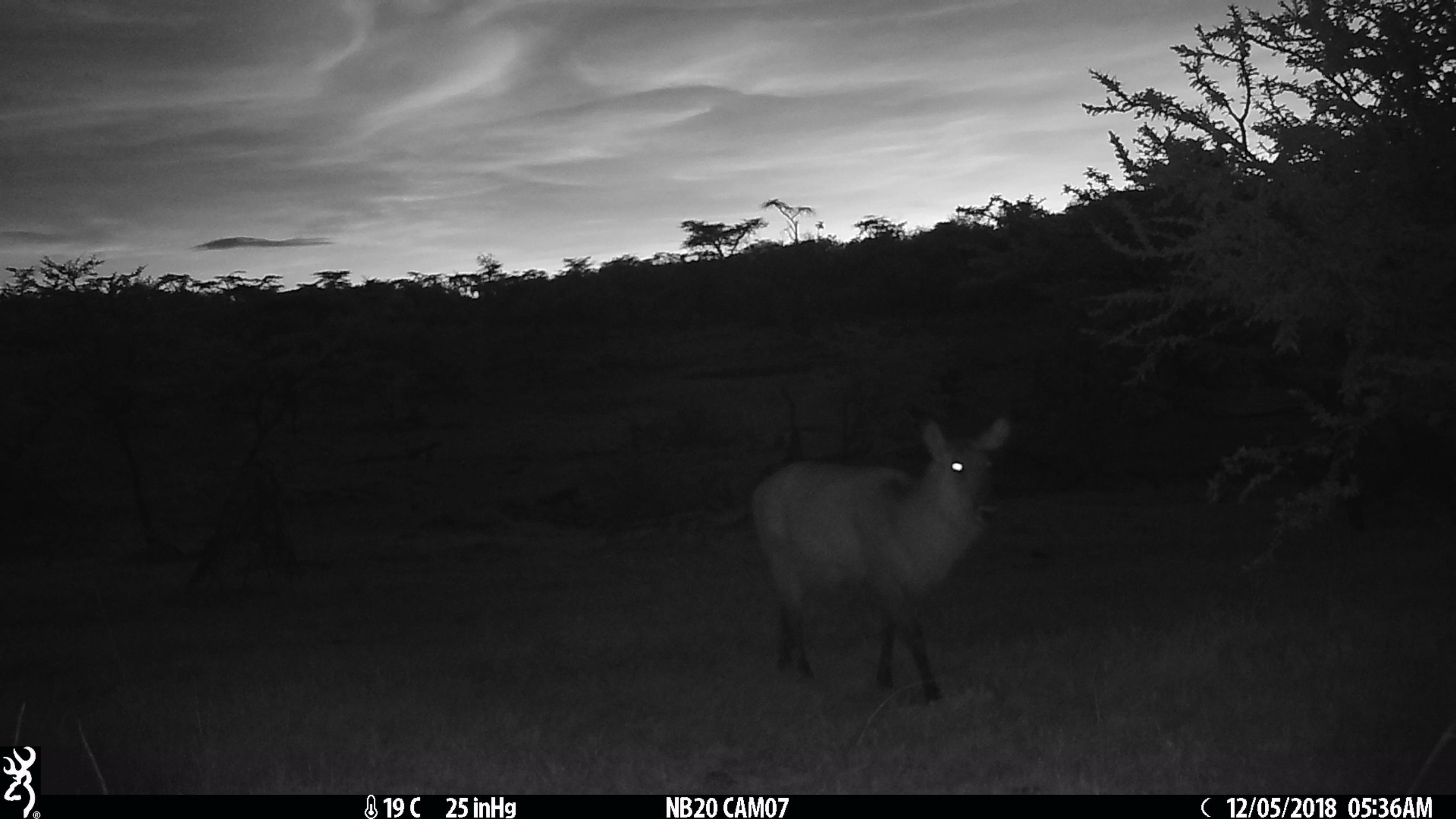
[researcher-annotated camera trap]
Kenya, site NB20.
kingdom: Animalia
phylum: Chordata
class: Mammalia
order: Artiodactyla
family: Bovidae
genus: Kobus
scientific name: Kobus ellipsiprymnus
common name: waterbuck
Waterbuck (Kobus ellipsiprymnus).